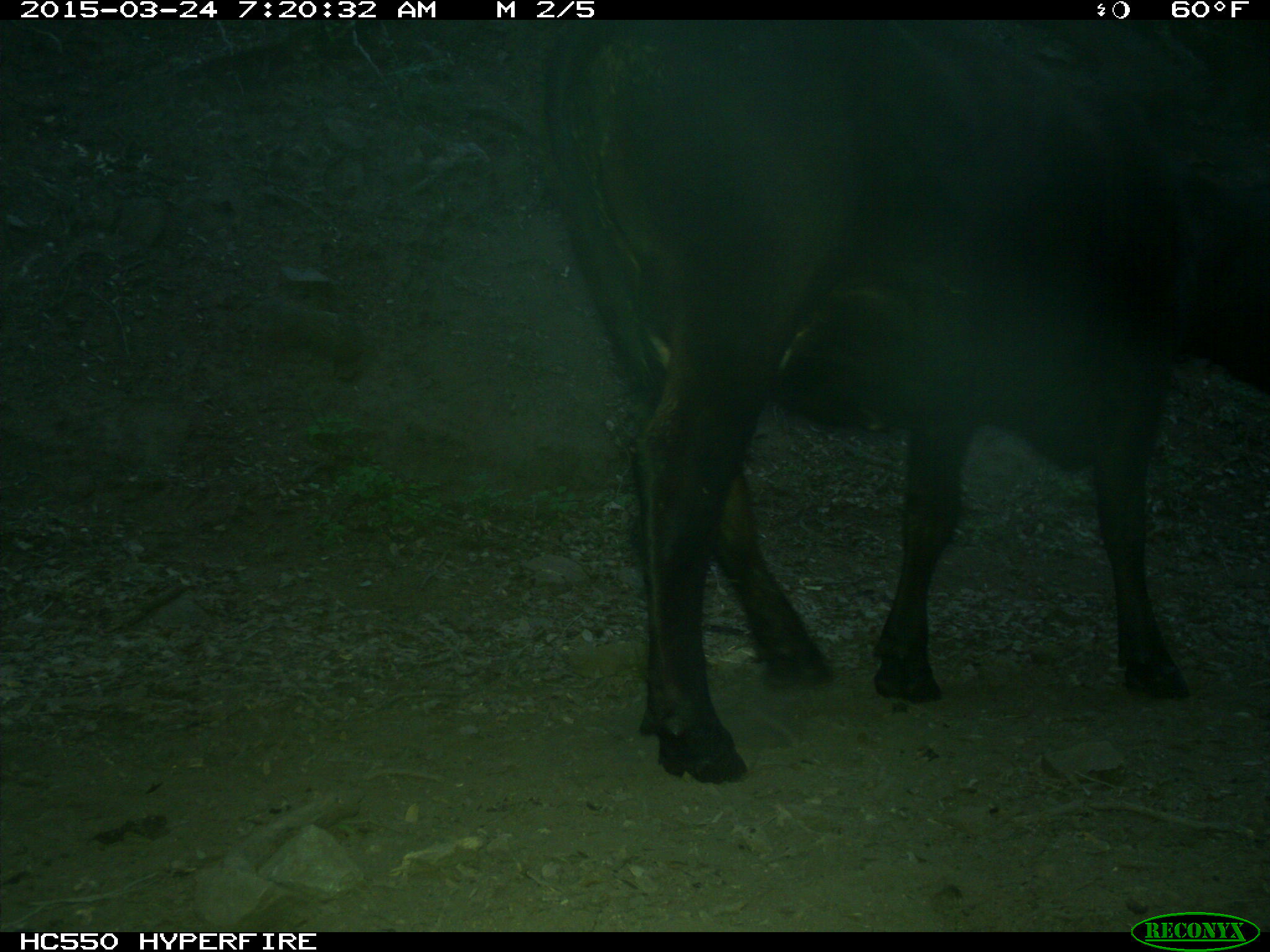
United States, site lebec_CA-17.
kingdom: Animalia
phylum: Chordata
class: Mammalia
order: Artiodactyla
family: Bovidae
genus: Bos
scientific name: Bos taurus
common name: domestic cow